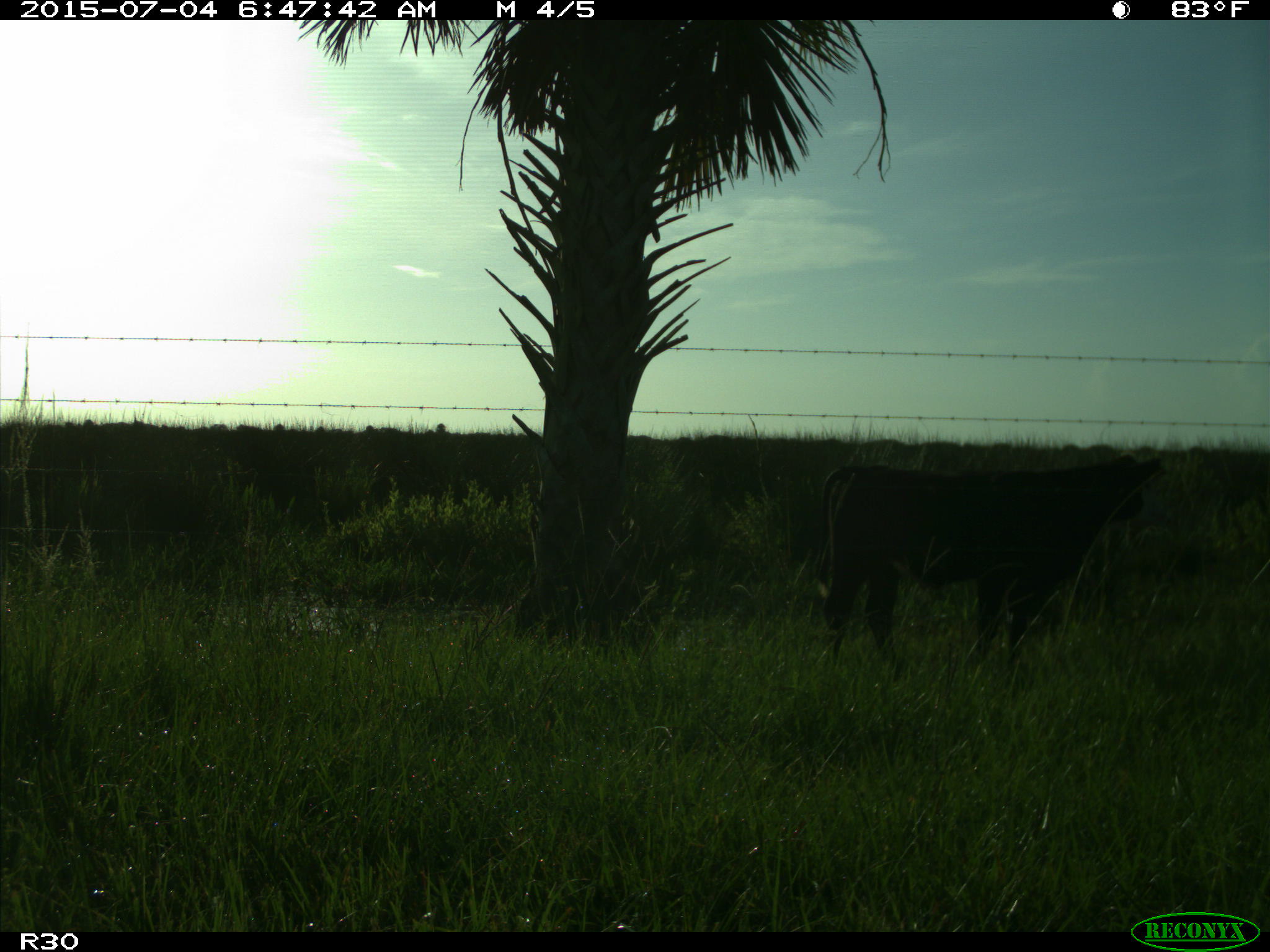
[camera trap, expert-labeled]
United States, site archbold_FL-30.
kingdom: Animalia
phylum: Chordata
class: Mammalia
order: Artiodactyla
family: Bovidae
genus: Bos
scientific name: Bos taurus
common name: domestic cow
Bos taurus (domestic cow).